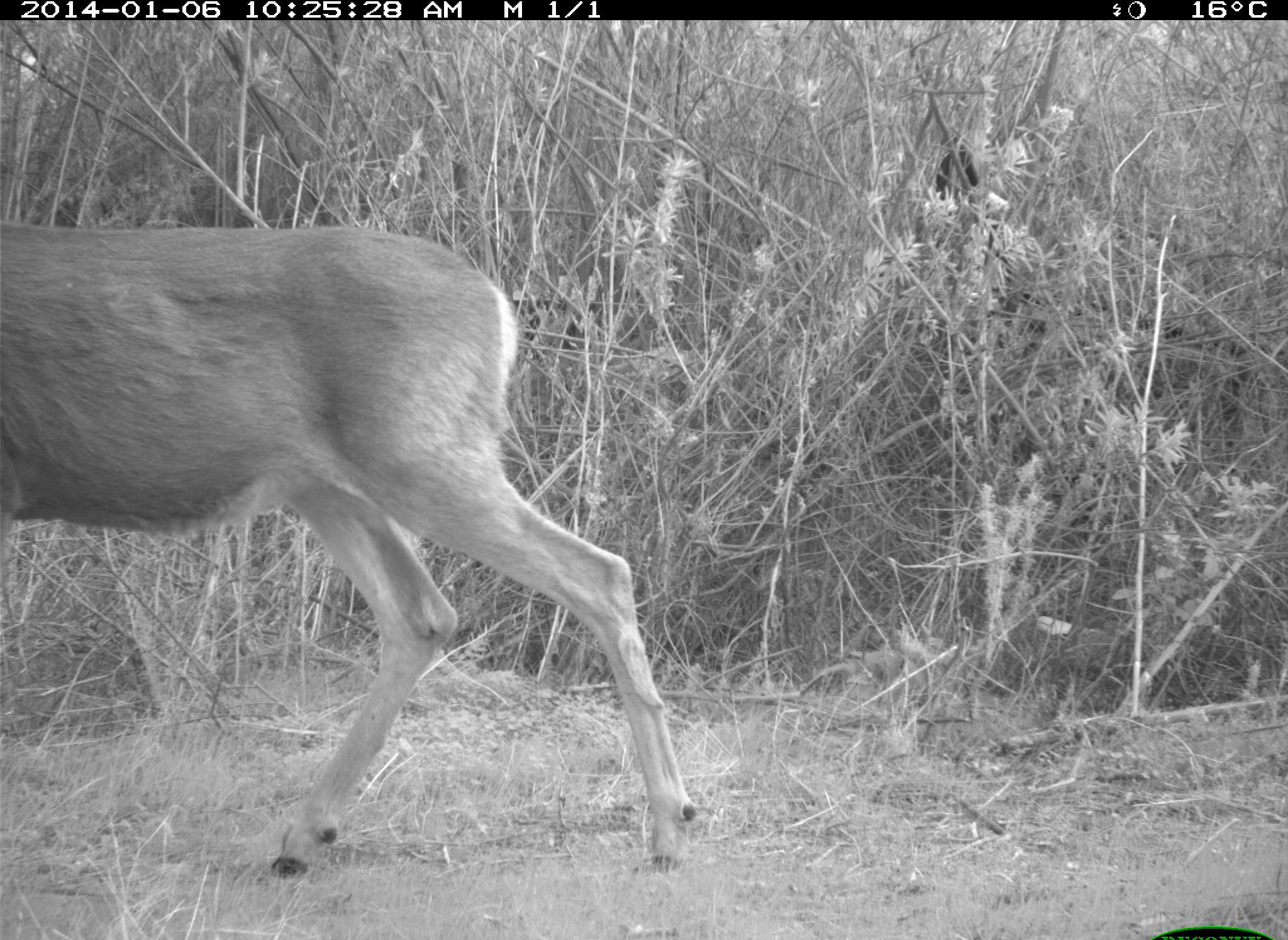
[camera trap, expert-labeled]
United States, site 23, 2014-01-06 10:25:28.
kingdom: Animalia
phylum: Chordata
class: Mammalia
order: Artiodactyla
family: Cervidae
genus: Odocoileus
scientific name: Odocoileus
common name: deer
Deer (Odocoileus).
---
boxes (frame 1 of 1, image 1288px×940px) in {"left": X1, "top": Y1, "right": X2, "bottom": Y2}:
deer: {"left": 0, "top": 221, "right": 708, "bottom": 881}